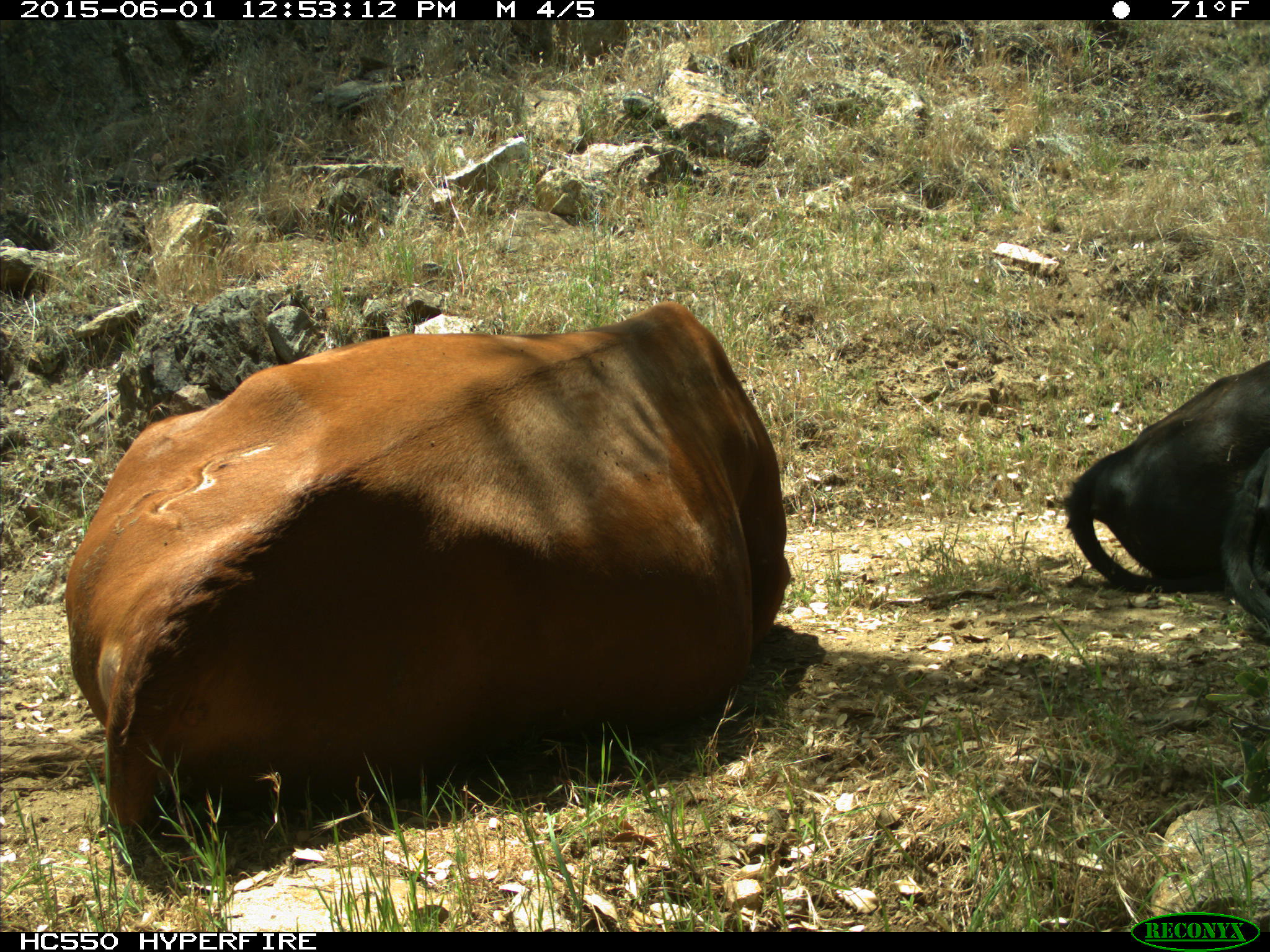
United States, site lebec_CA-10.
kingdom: Animalia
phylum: Chordata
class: Mammalia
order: Artiodactyla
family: Bovidae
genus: Bos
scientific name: Bos taurus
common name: domestic cow